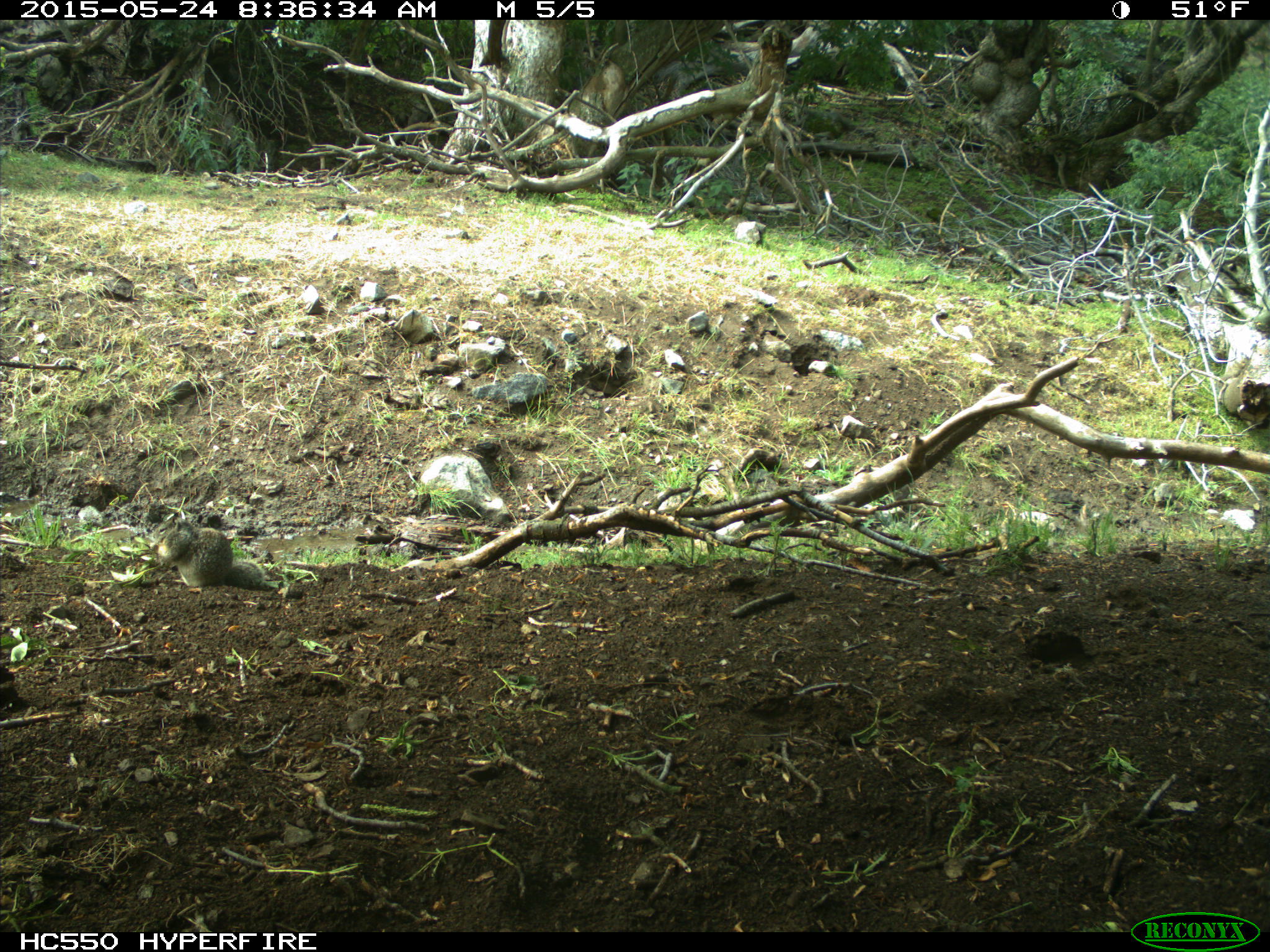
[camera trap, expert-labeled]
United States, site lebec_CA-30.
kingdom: Animalia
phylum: Chordata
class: Mammalia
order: Rodentia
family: Sciuridae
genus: Otospermophilus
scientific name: Otospermophilus beecheyi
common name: california ground squirrel